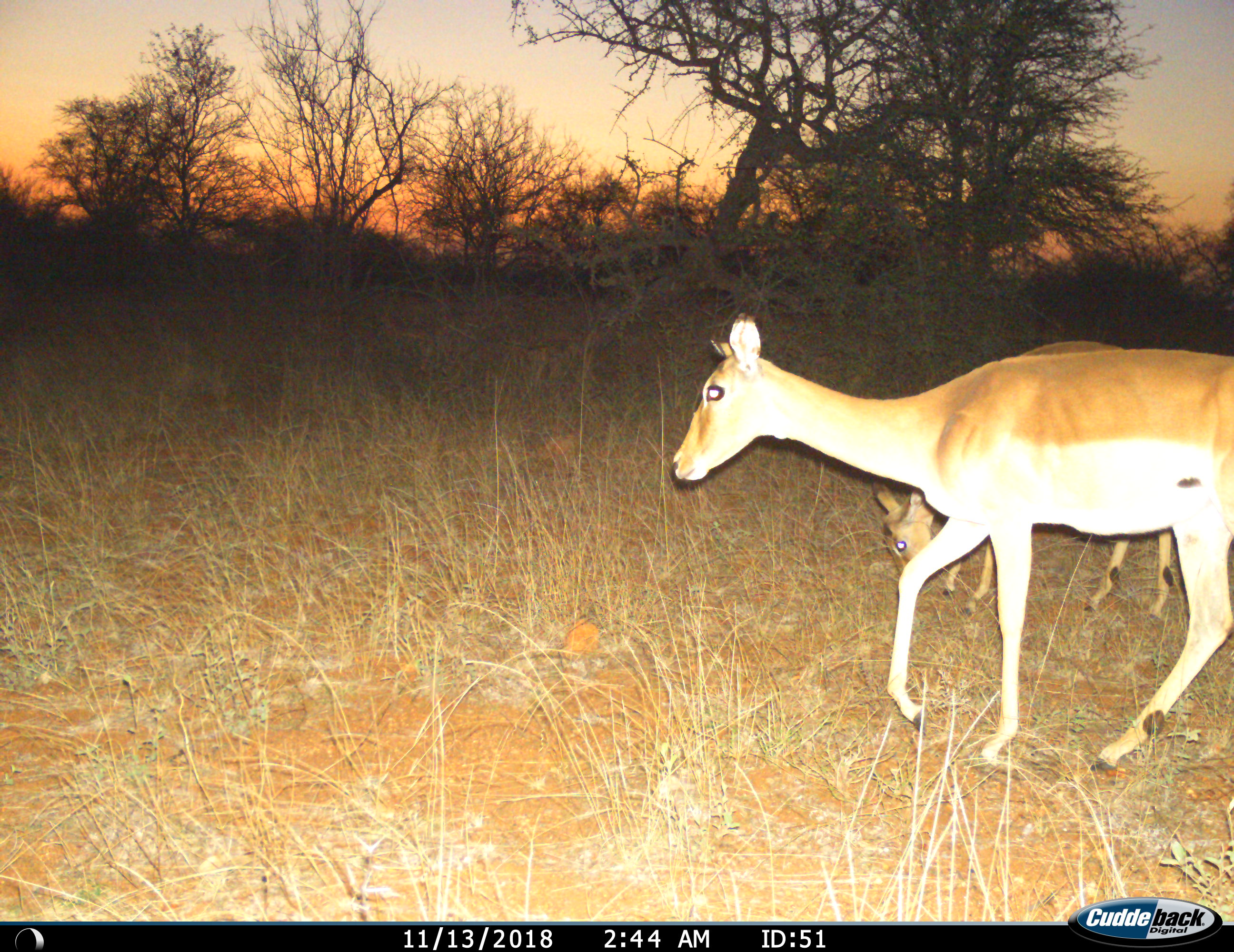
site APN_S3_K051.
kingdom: Animalia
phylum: Chordata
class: Mammalia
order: Artiodactyla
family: Bovidae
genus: Aepyceros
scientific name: Aepyceros melampus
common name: impala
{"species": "impala (Aepyceros melampus)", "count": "2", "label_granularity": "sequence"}